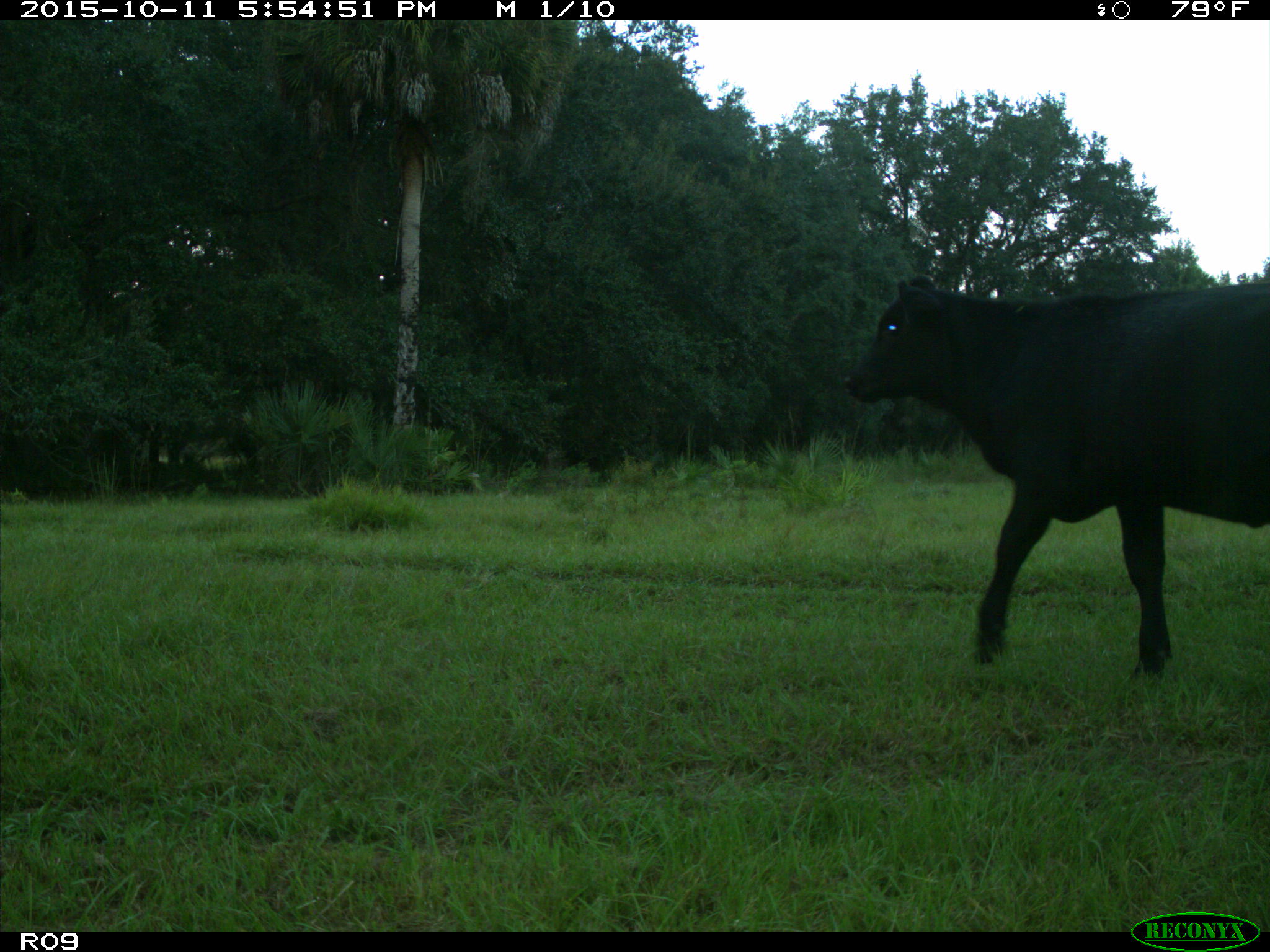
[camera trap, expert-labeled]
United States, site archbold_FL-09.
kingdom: Animalia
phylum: Chordata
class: Mammalia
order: Artiodactyla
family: Bovidae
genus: Bos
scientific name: Bos taurus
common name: domestic cow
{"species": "Bos taurus (domestic cow)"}